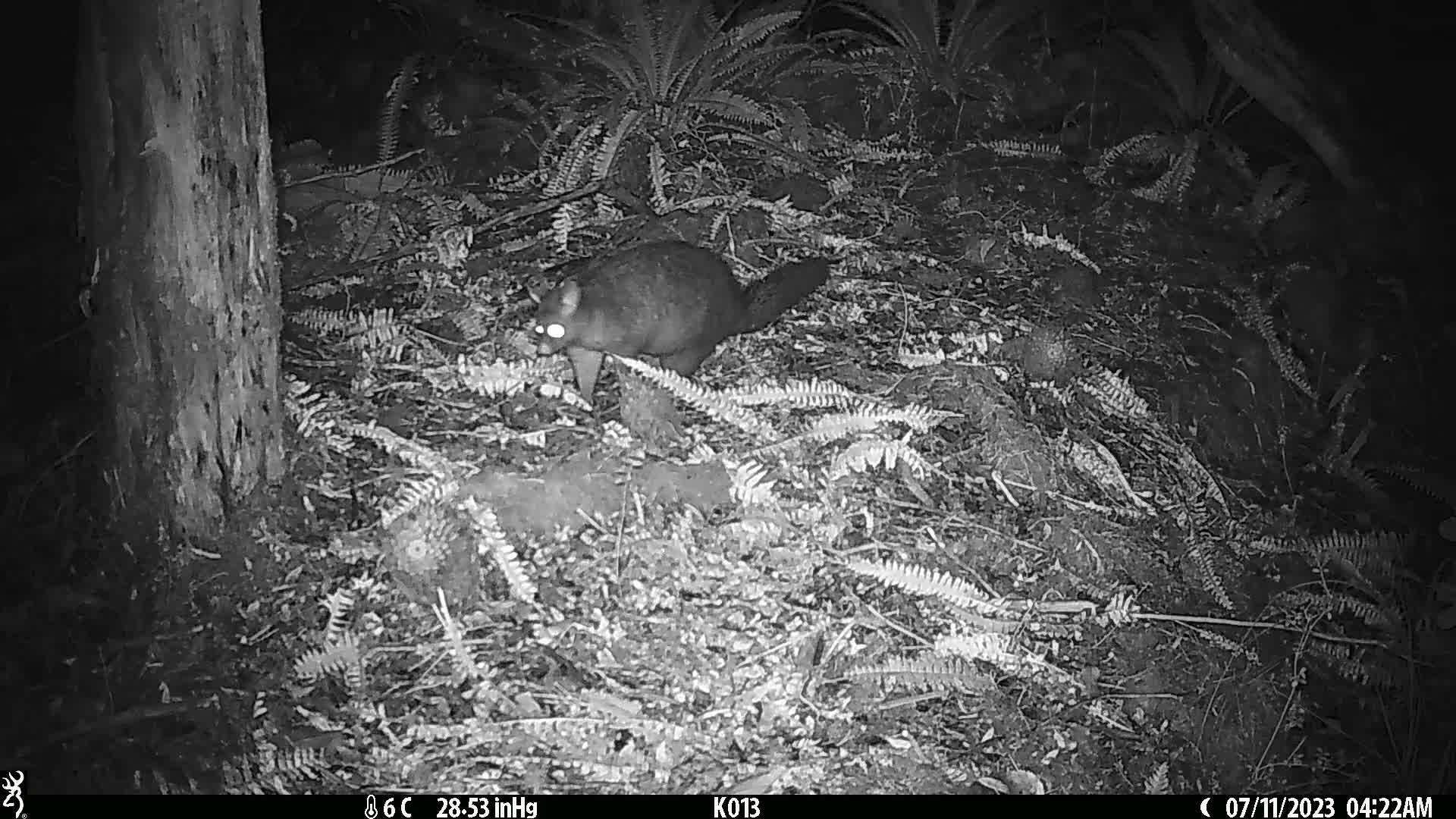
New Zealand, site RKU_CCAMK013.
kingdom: Animalia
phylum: Chordata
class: Mammalia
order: Diprotodontia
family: Phalangeridae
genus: Trichosurus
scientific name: Trichosurus vulpecula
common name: common brushtail possum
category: possum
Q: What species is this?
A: Possum (common brushtail possum) (Trichosurus vulpecula).